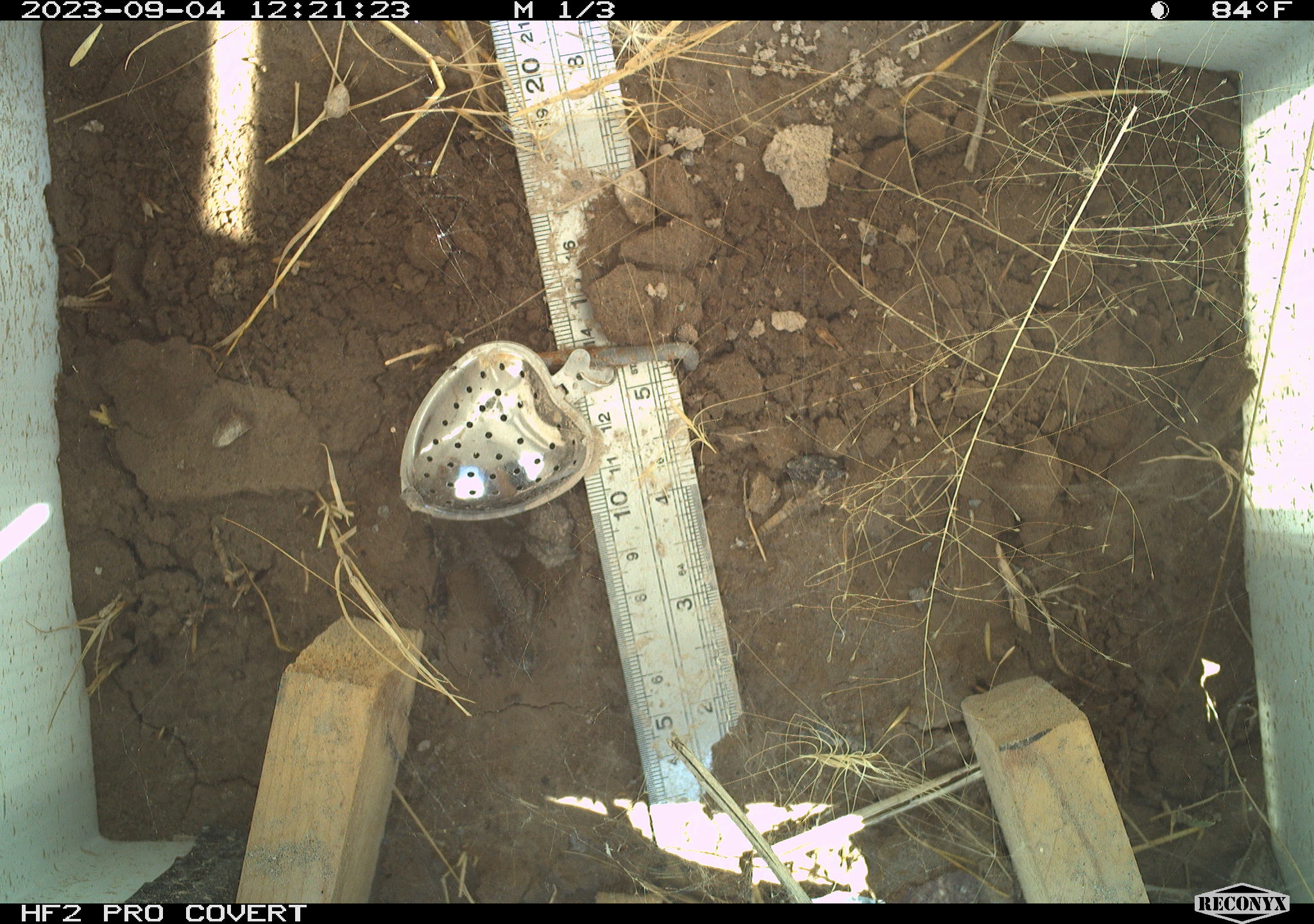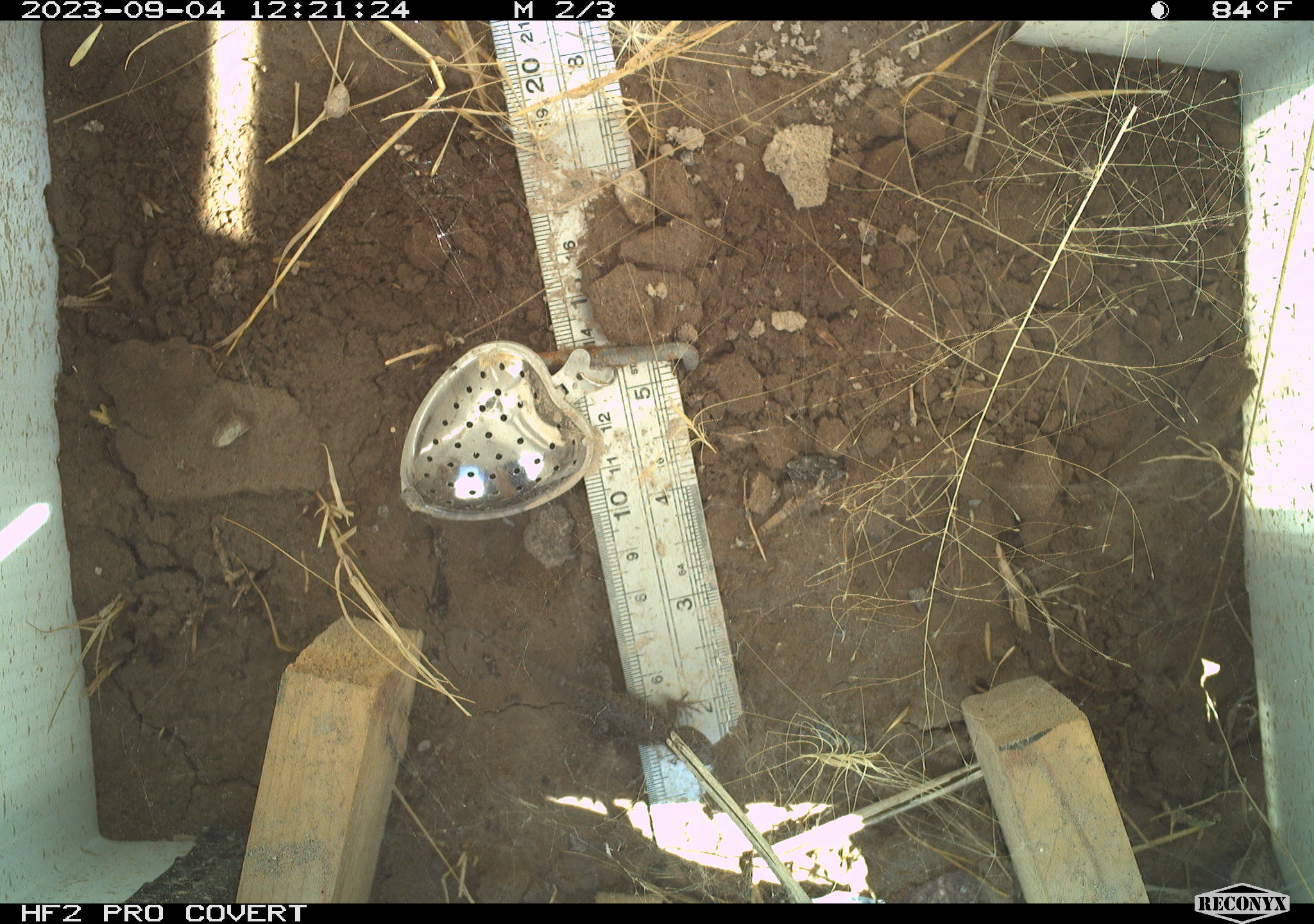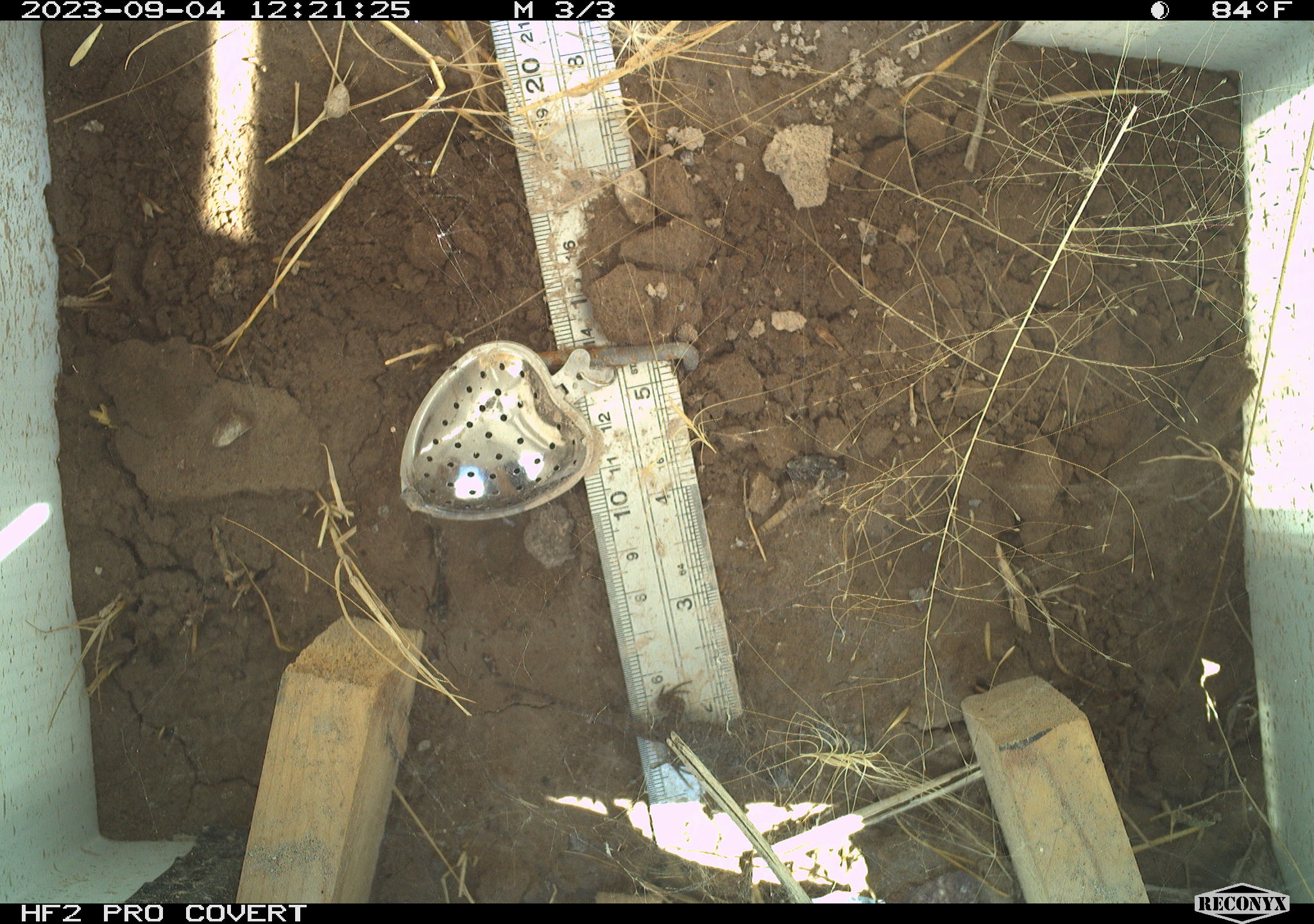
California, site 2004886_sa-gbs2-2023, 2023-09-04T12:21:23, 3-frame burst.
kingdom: Animalia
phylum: Chordata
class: Reptilia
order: Squamata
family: Phrynosomatidae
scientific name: Phrynosomatidae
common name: phrynosomatid lizards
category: phrynosomatidae family